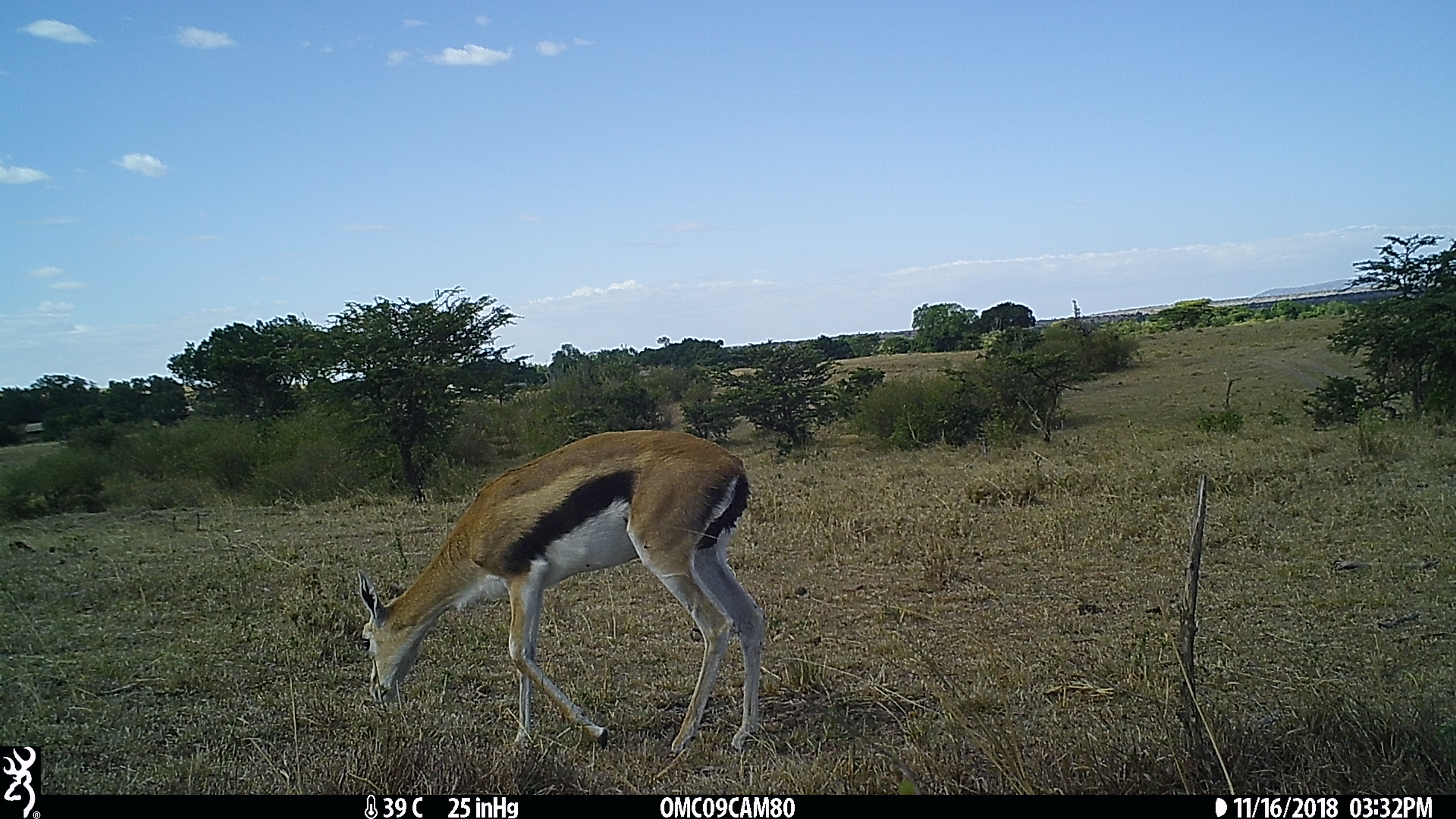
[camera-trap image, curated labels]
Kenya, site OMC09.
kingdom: Animalia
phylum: Chordata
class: Mammalia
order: Artiodactyla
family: Bovidae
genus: Eudorcas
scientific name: Eudorcas thomsonii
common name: thomon's gazelle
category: gazelle thomsons